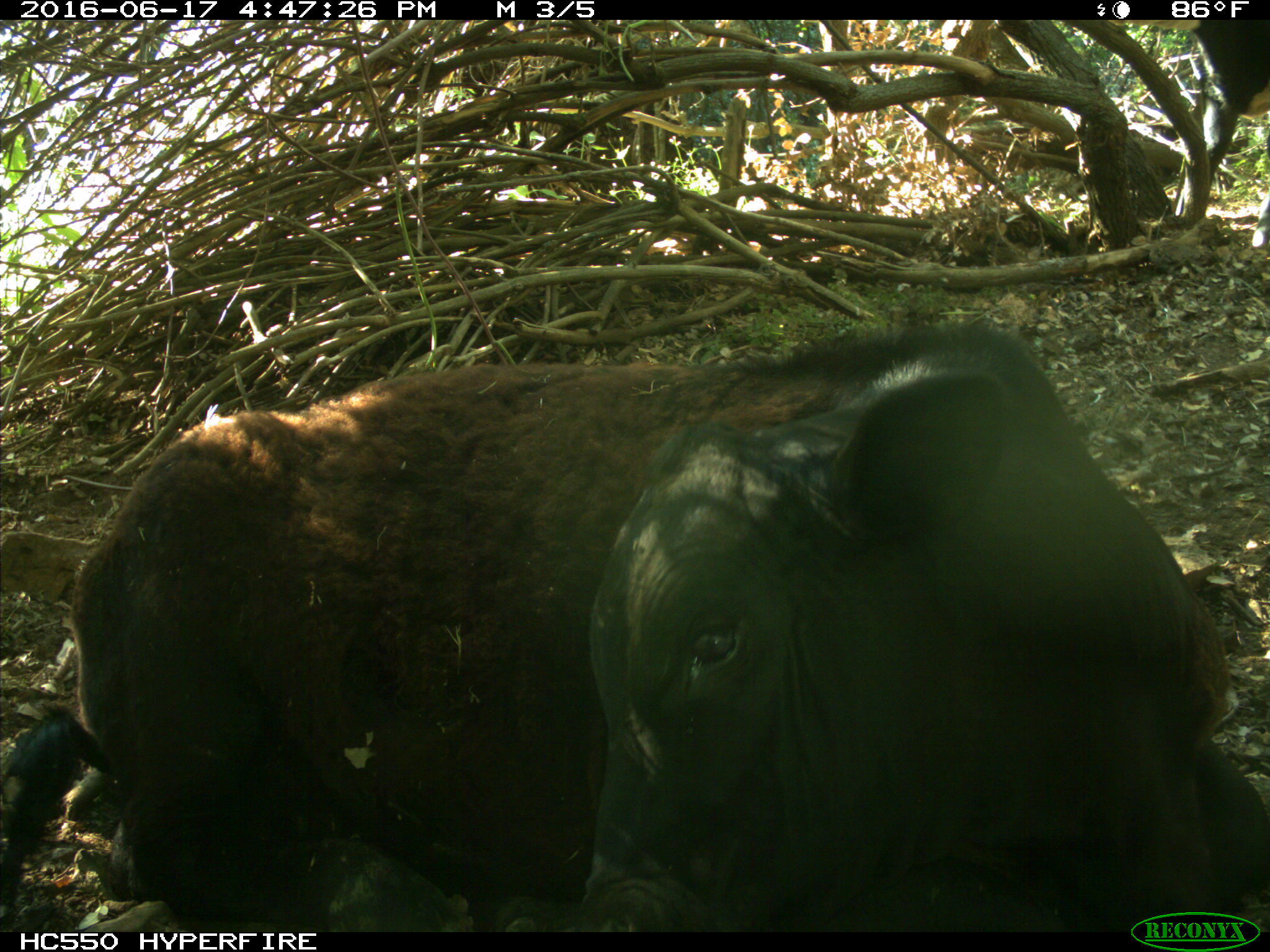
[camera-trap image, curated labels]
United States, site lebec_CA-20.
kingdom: Animalia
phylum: Chordata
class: Mammalia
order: Artiodactyla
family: Bovidae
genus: Bos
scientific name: Bos taurus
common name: domestic cow